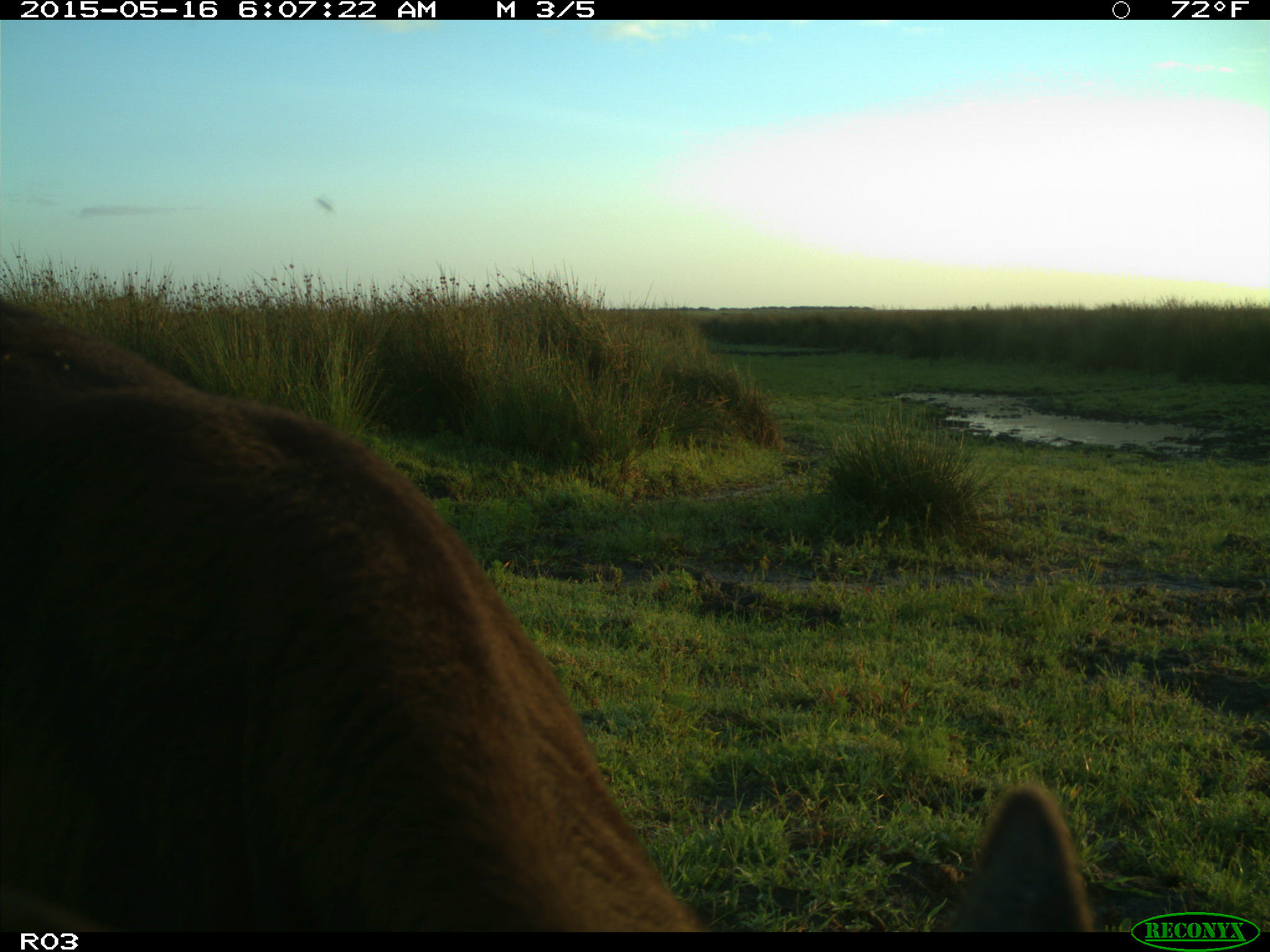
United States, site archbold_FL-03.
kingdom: Animalia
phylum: Chordata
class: Mammalia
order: Artiodactyla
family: Bovidae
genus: Bos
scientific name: Bos taurus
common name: domestic cow